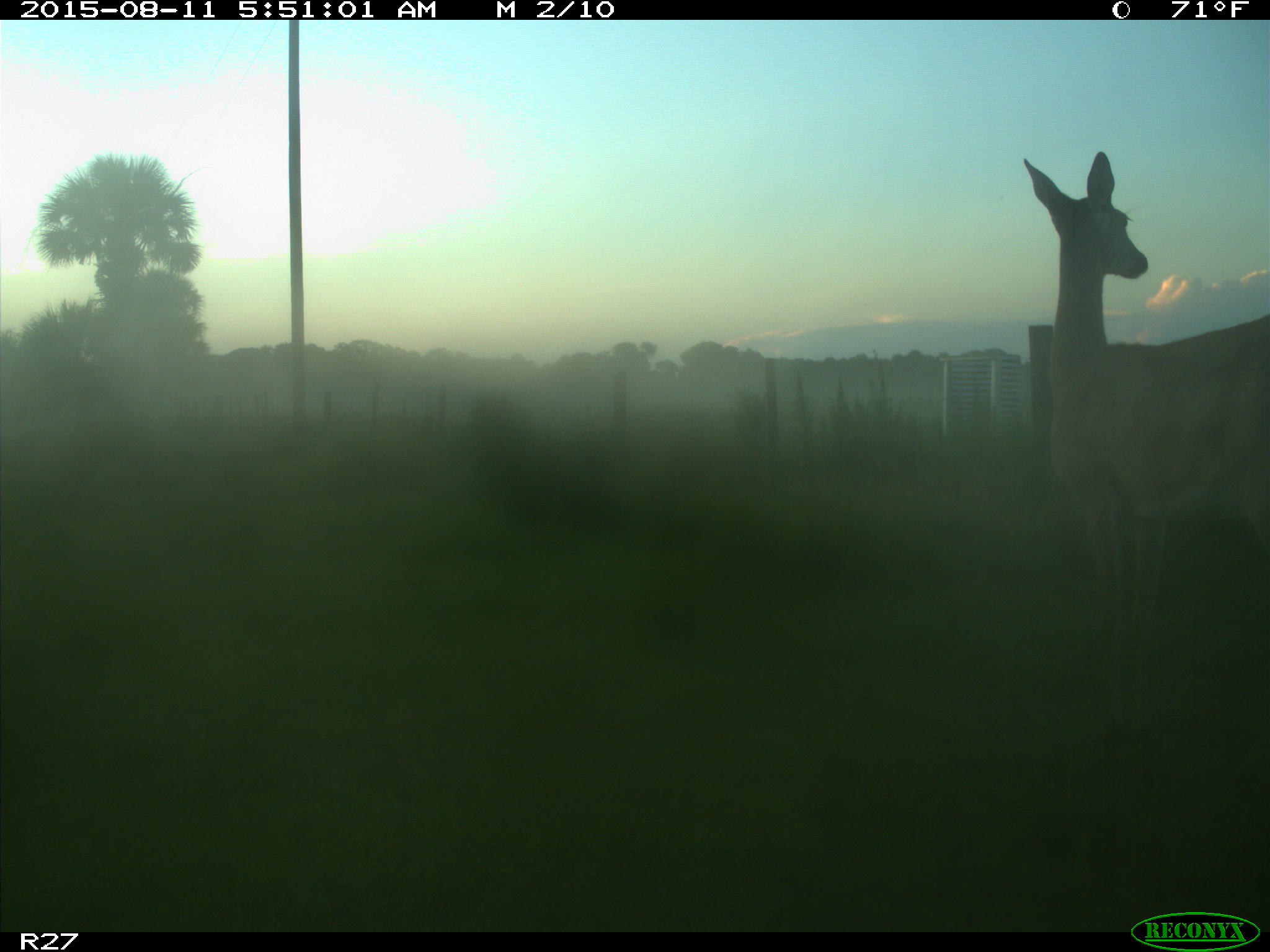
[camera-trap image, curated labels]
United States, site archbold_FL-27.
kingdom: Animalia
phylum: Chordata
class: Mammalia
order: Artiodactyla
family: Cervidae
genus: Odocoileus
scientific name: Odocoileus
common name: deer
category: unidentified deer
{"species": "unidentified deer (deer) (Odocoileus)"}